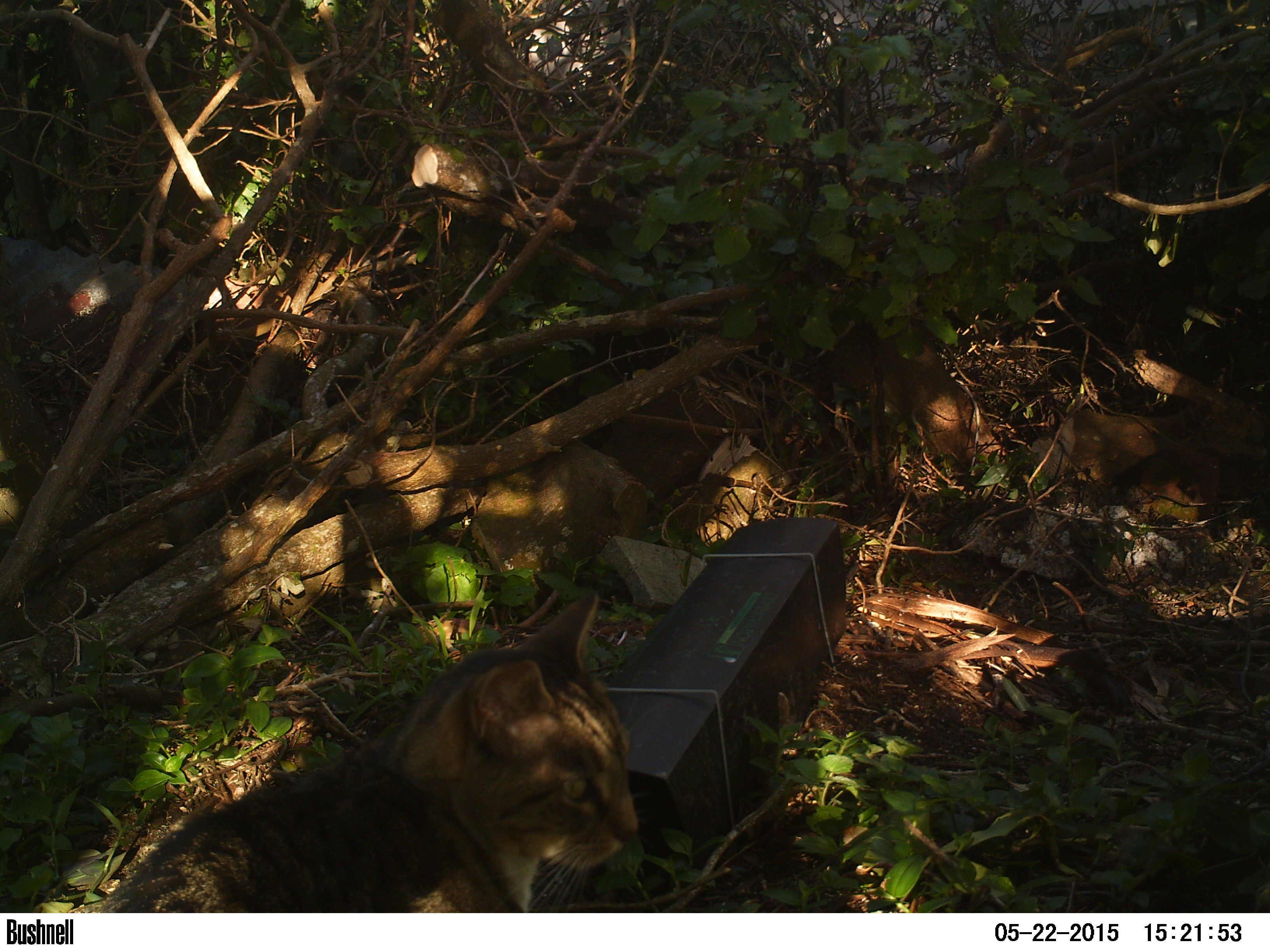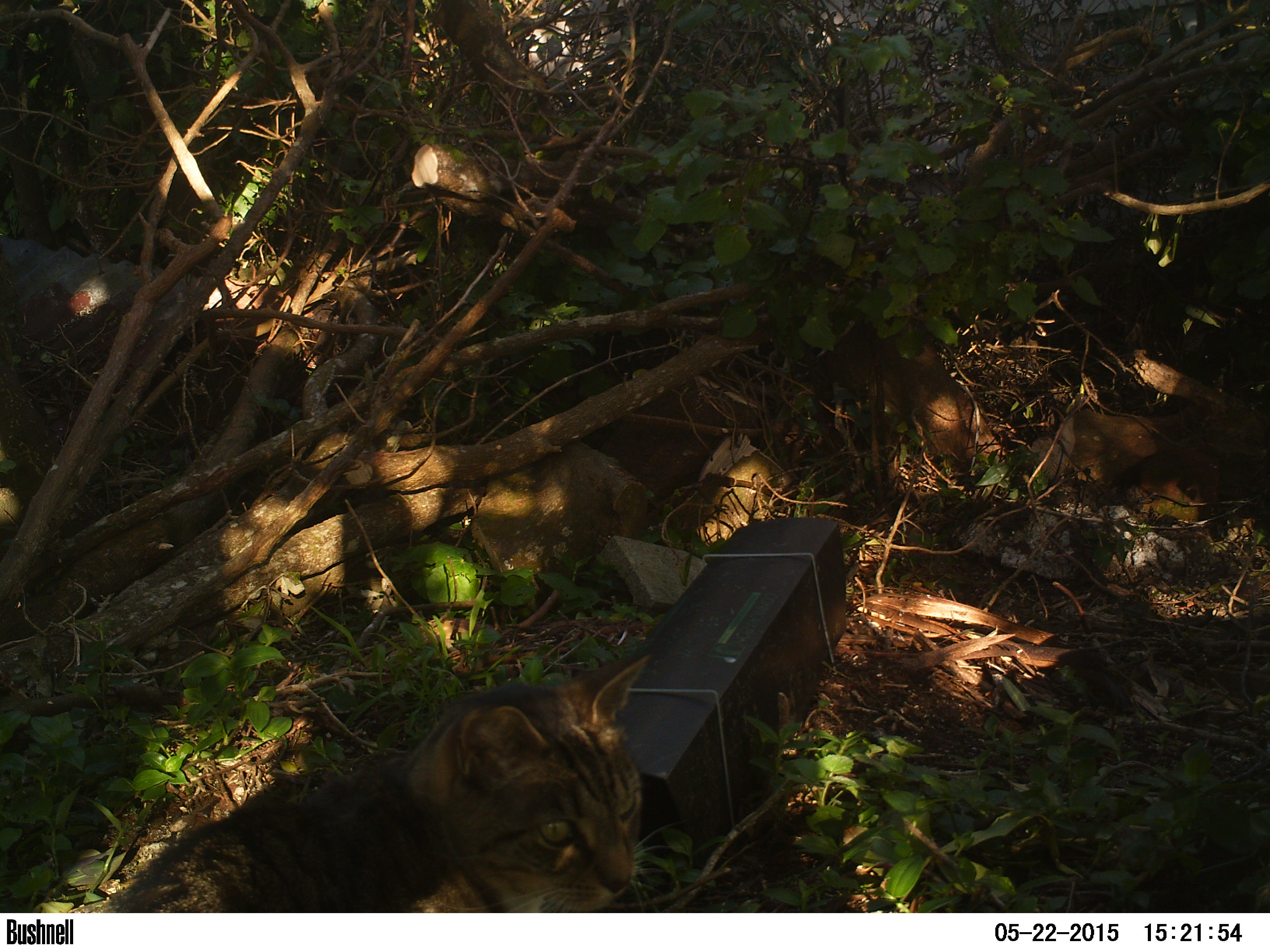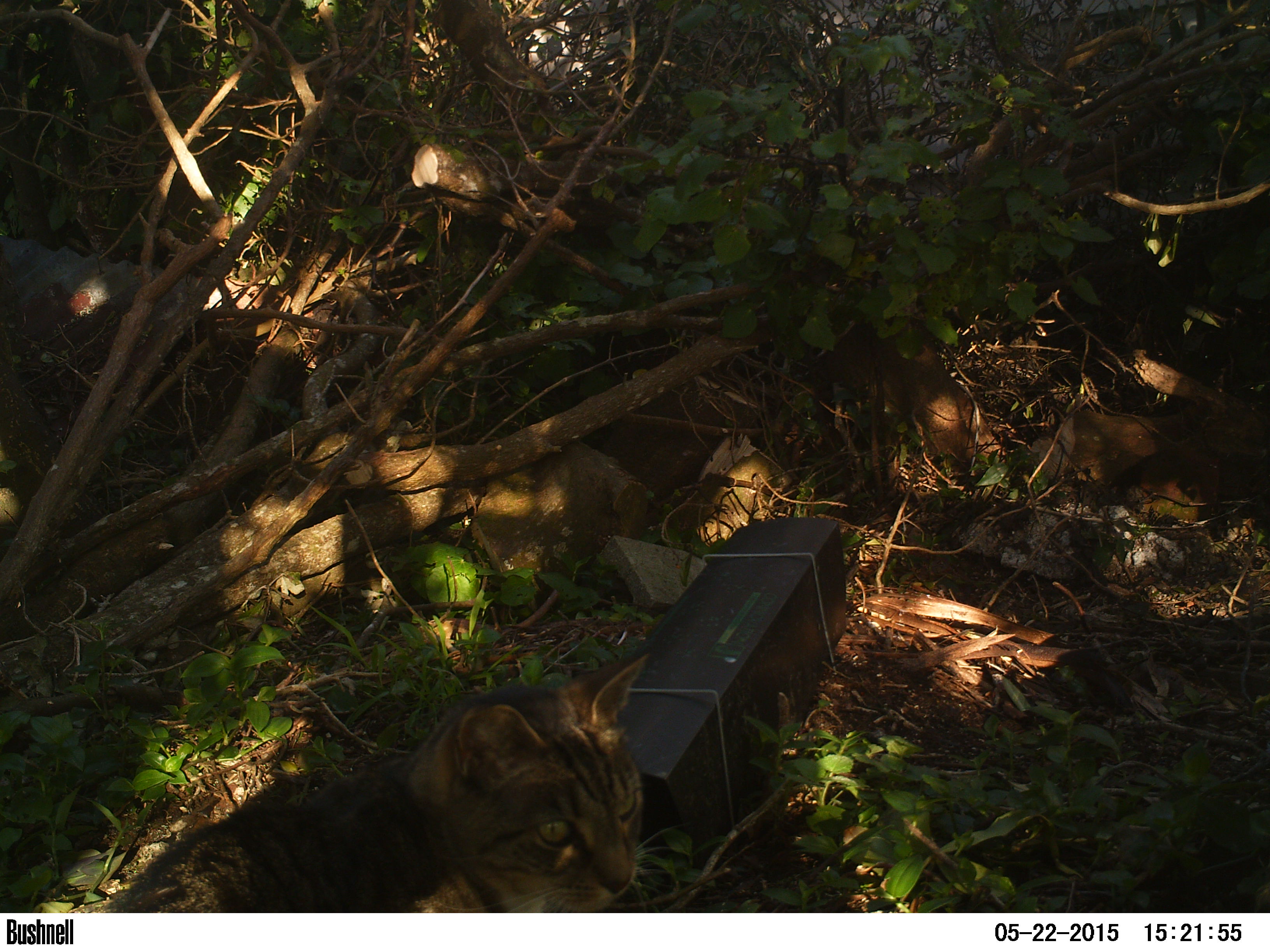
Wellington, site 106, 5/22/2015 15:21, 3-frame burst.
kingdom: Animalia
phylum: Chordata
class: Mammalia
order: Carnivora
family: Felidae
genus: Felis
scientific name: Felis catus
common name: cat